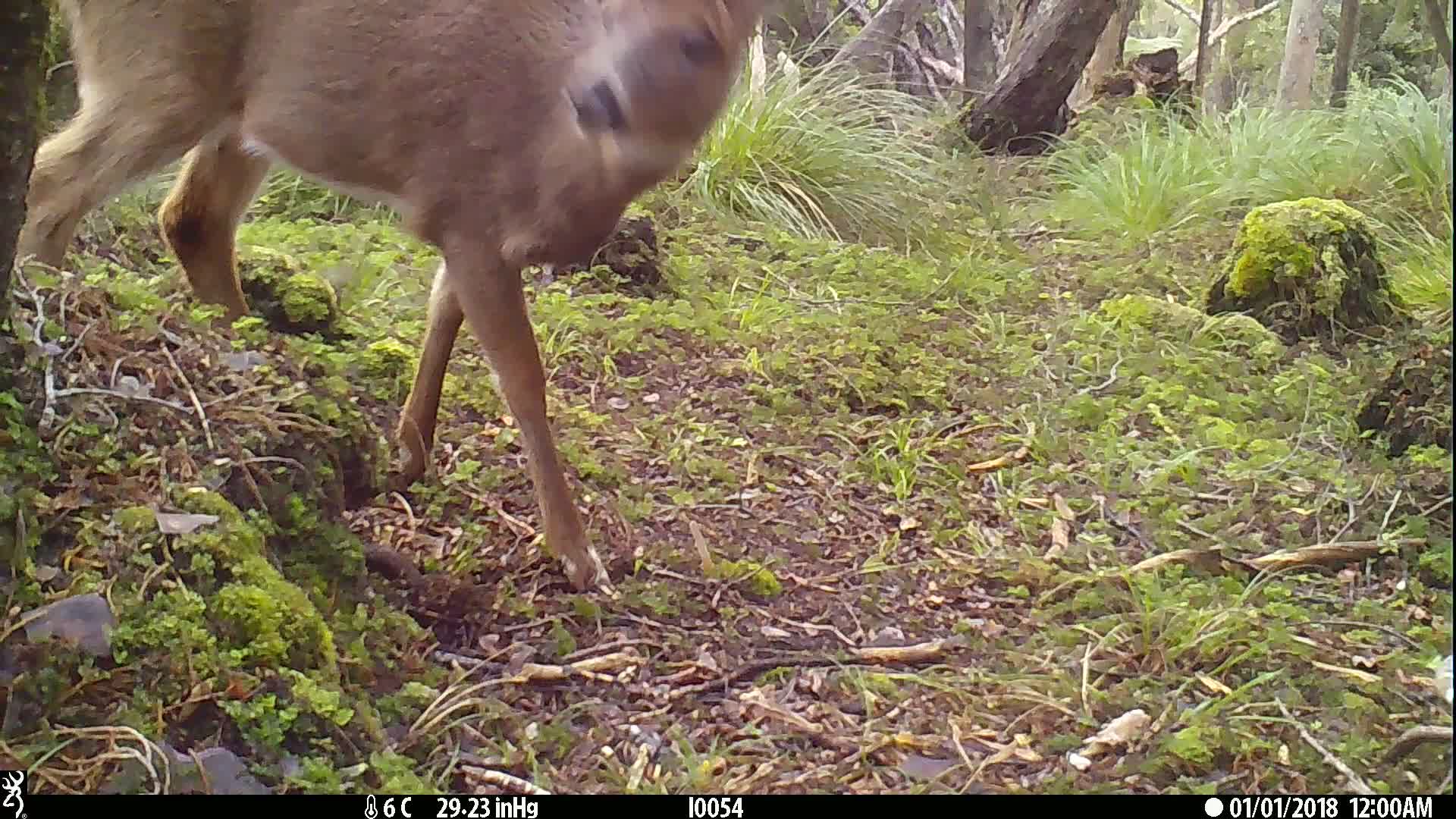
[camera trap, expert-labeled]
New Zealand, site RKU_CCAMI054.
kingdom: Animalia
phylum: Chordata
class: Mammalia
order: Artiodactyla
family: Cervidae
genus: Odocoileus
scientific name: Odocoileus virginianus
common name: white-tailed deer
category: white tailed deer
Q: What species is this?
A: White tailed deer (white-tailed deer) (Odocoileus virginianus).